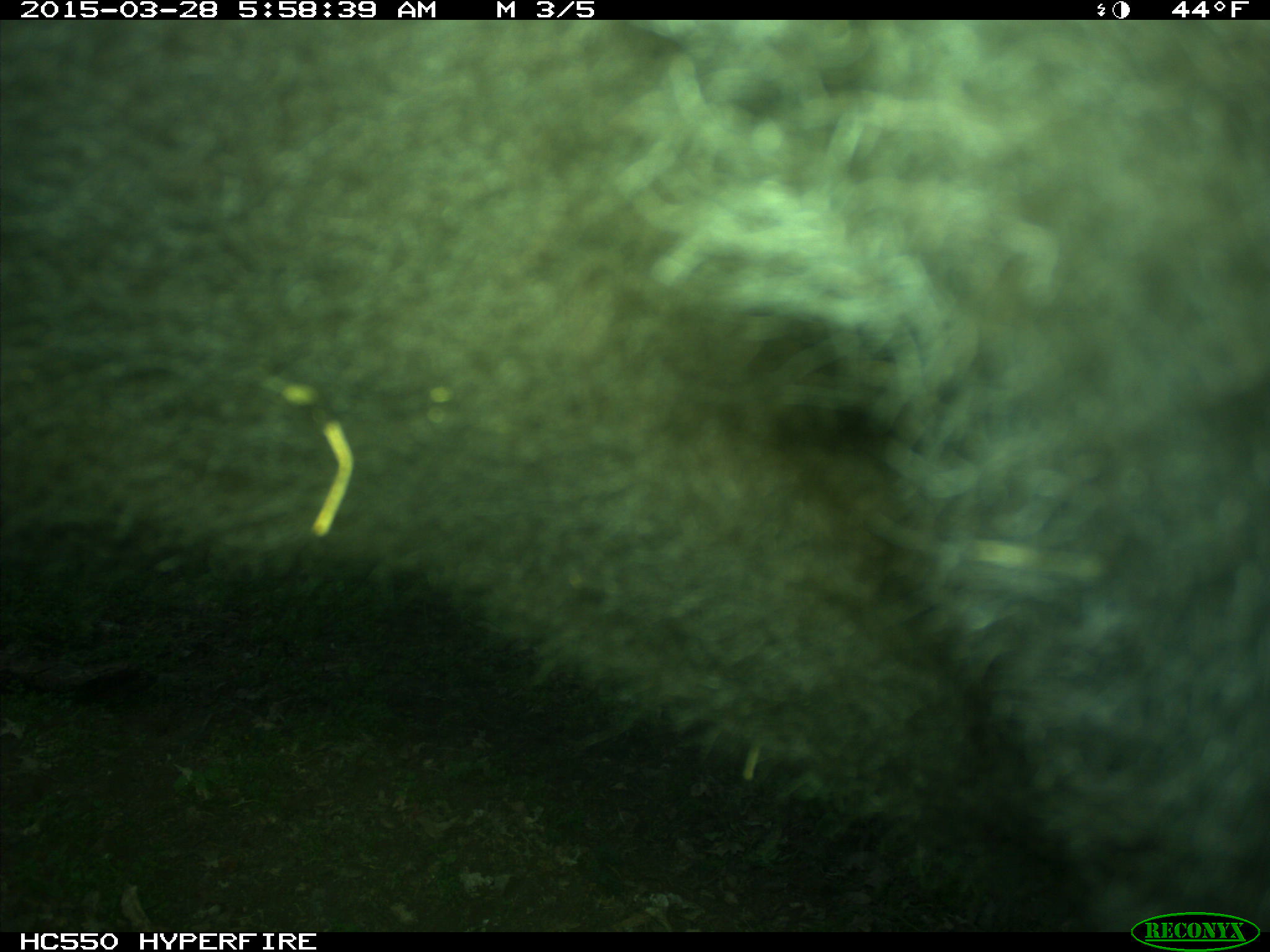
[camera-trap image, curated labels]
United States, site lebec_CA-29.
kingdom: Animalia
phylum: Chordata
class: Mammalia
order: Artiodactyla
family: Bovidae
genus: Bos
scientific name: Bos taurus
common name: domestic cow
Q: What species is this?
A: Bos taurus (domestic cow).